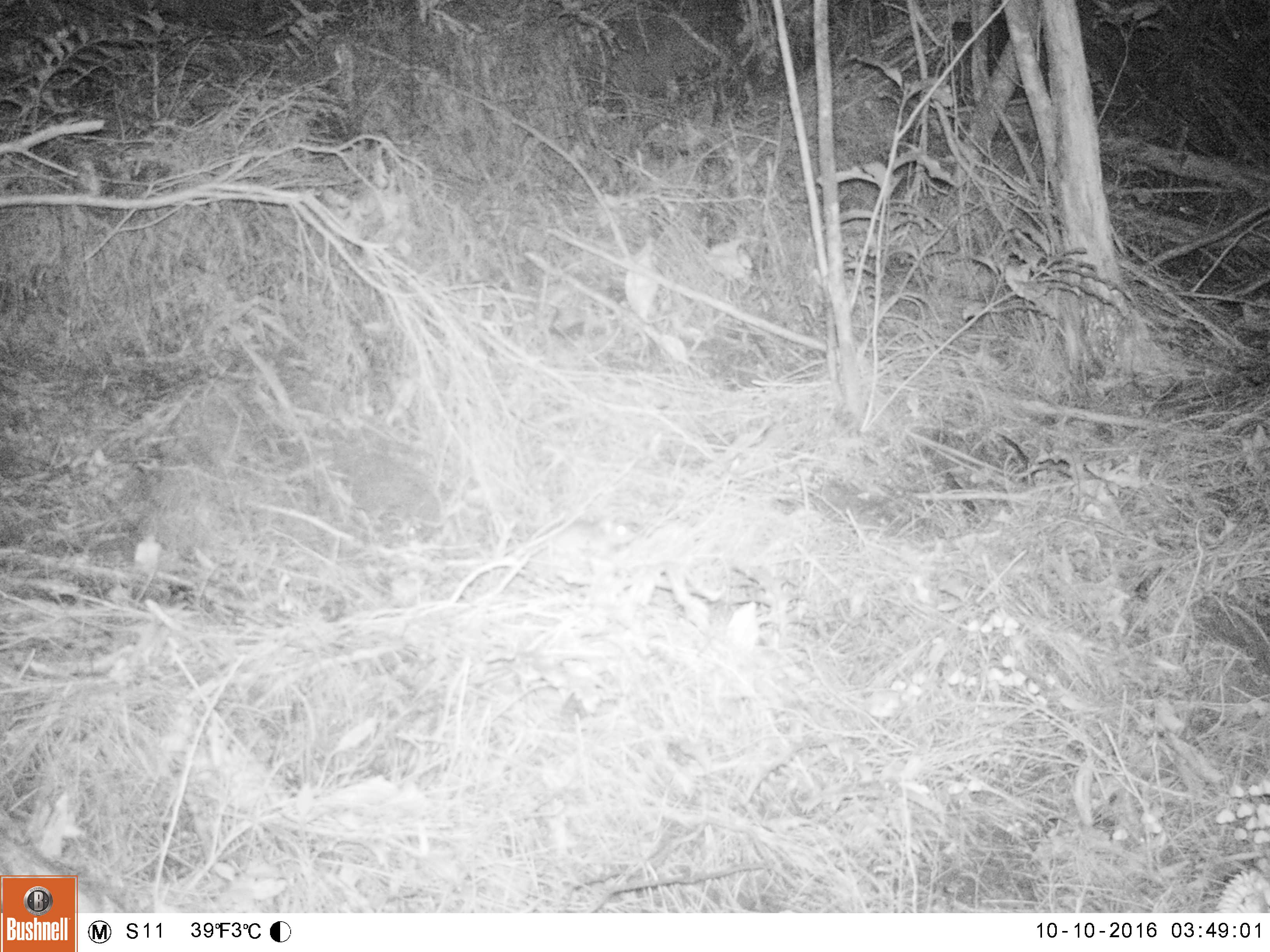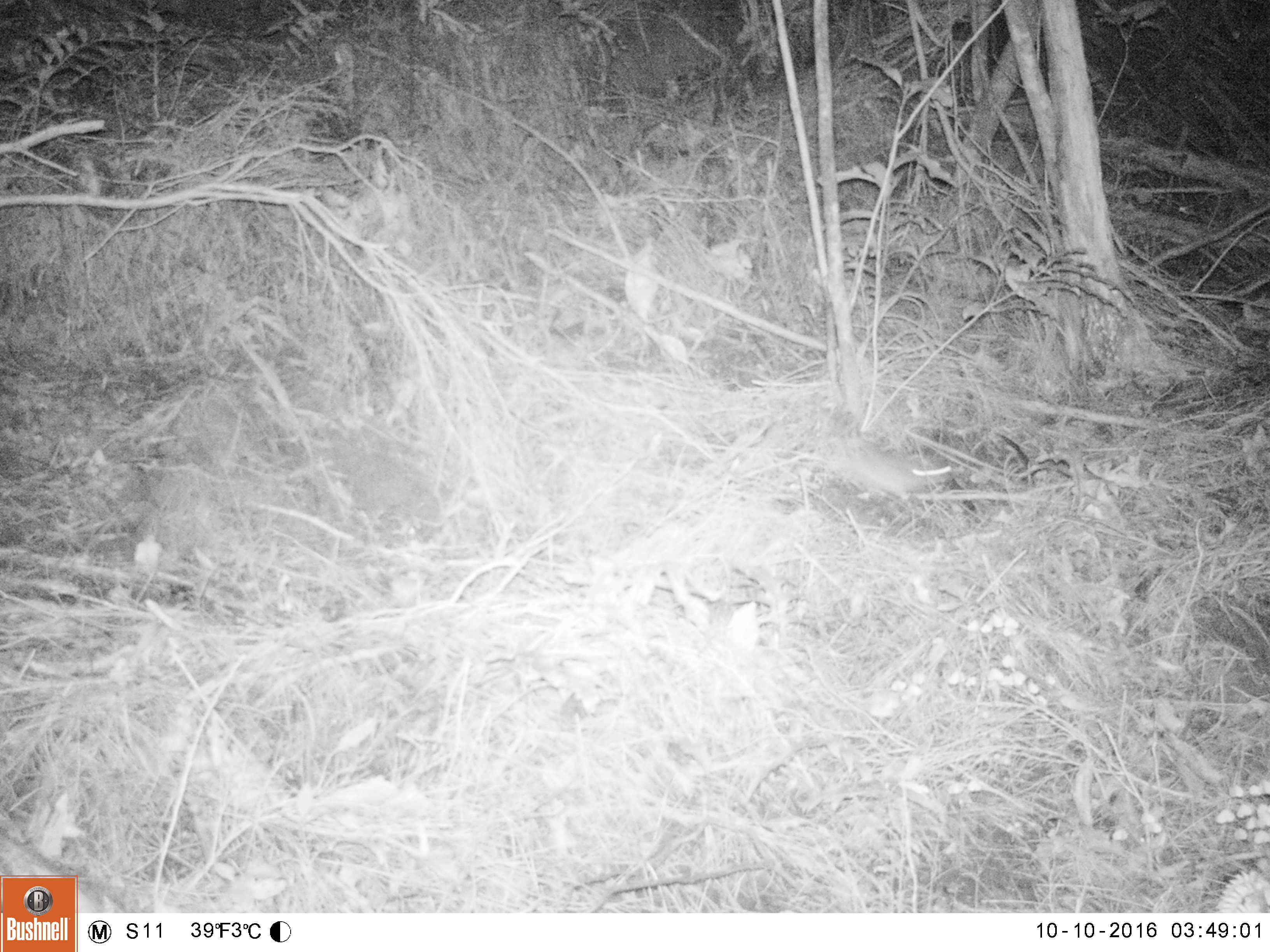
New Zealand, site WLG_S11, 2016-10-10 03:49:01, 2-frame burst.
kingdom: Animalia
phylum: Chordata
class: Mammalia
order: Rodentia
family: Muridae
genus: Rattus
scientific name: Rattus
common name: rat